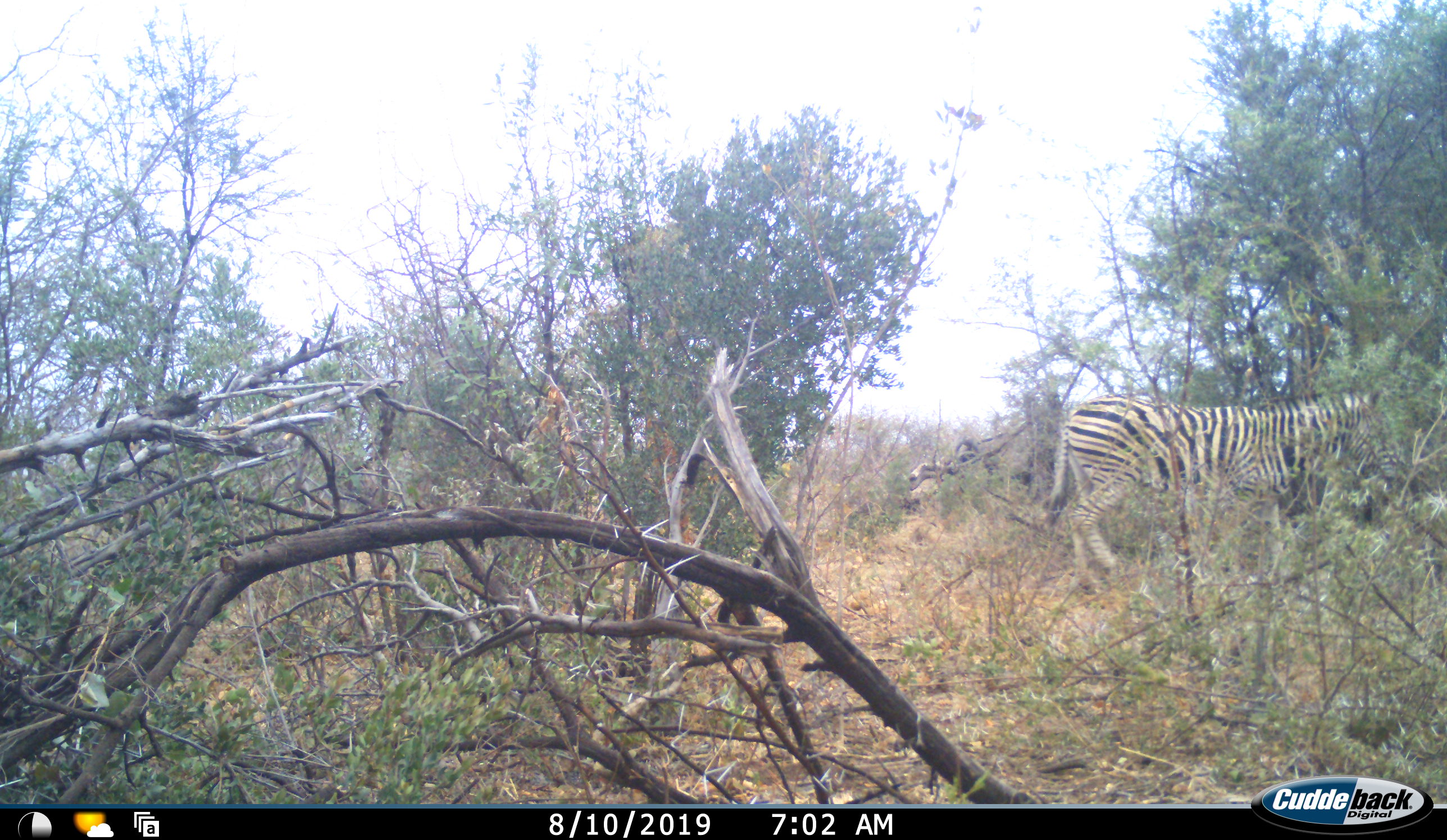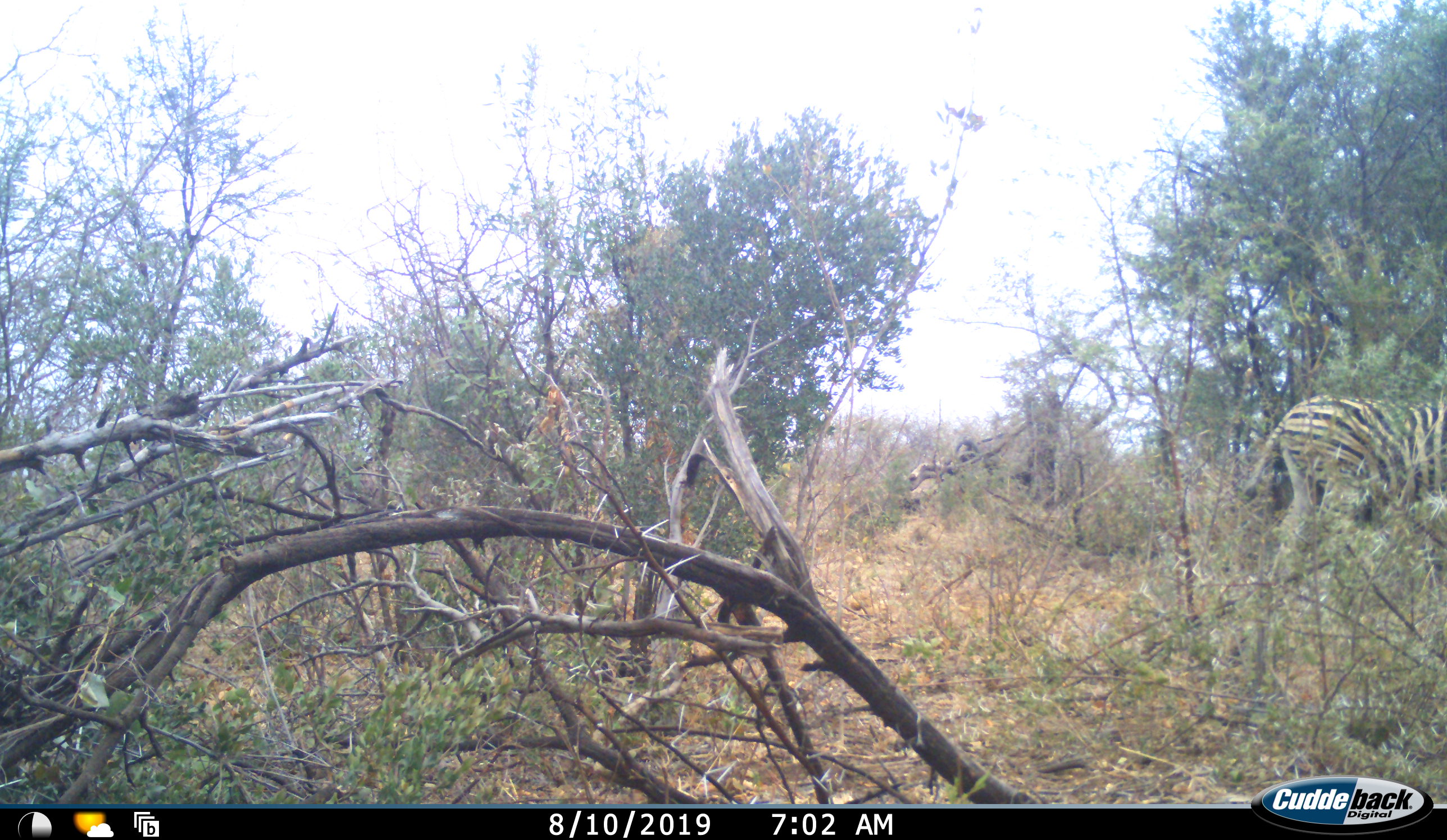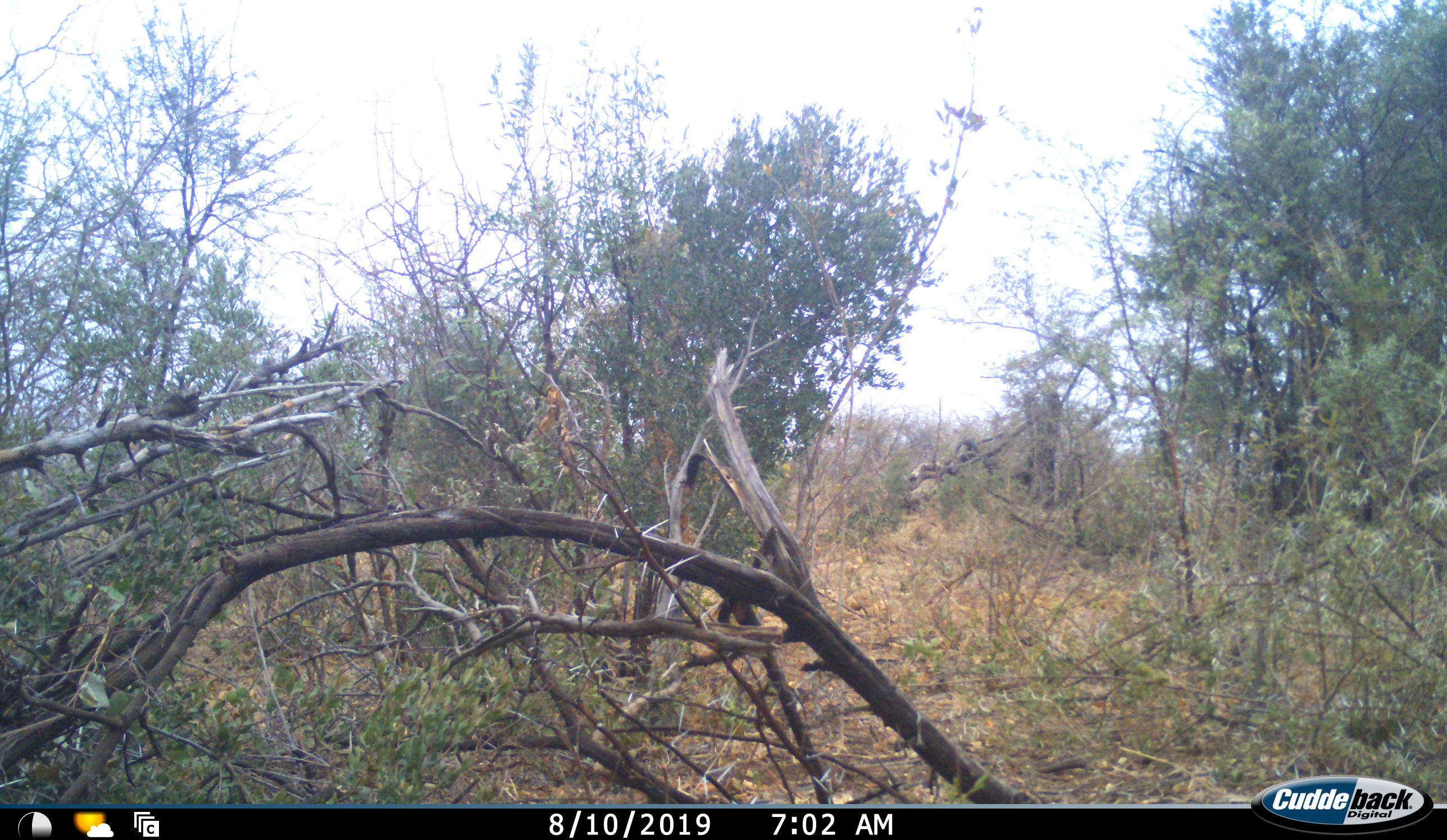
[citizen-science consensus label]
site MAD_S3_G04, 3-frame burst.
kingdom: Animalia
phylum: Chordata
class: Mammalia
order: Perissodactyla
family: Equidae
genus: Equus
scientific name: Equus quagga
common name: plains zebra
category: zebraplains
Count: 1.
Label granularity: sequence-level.